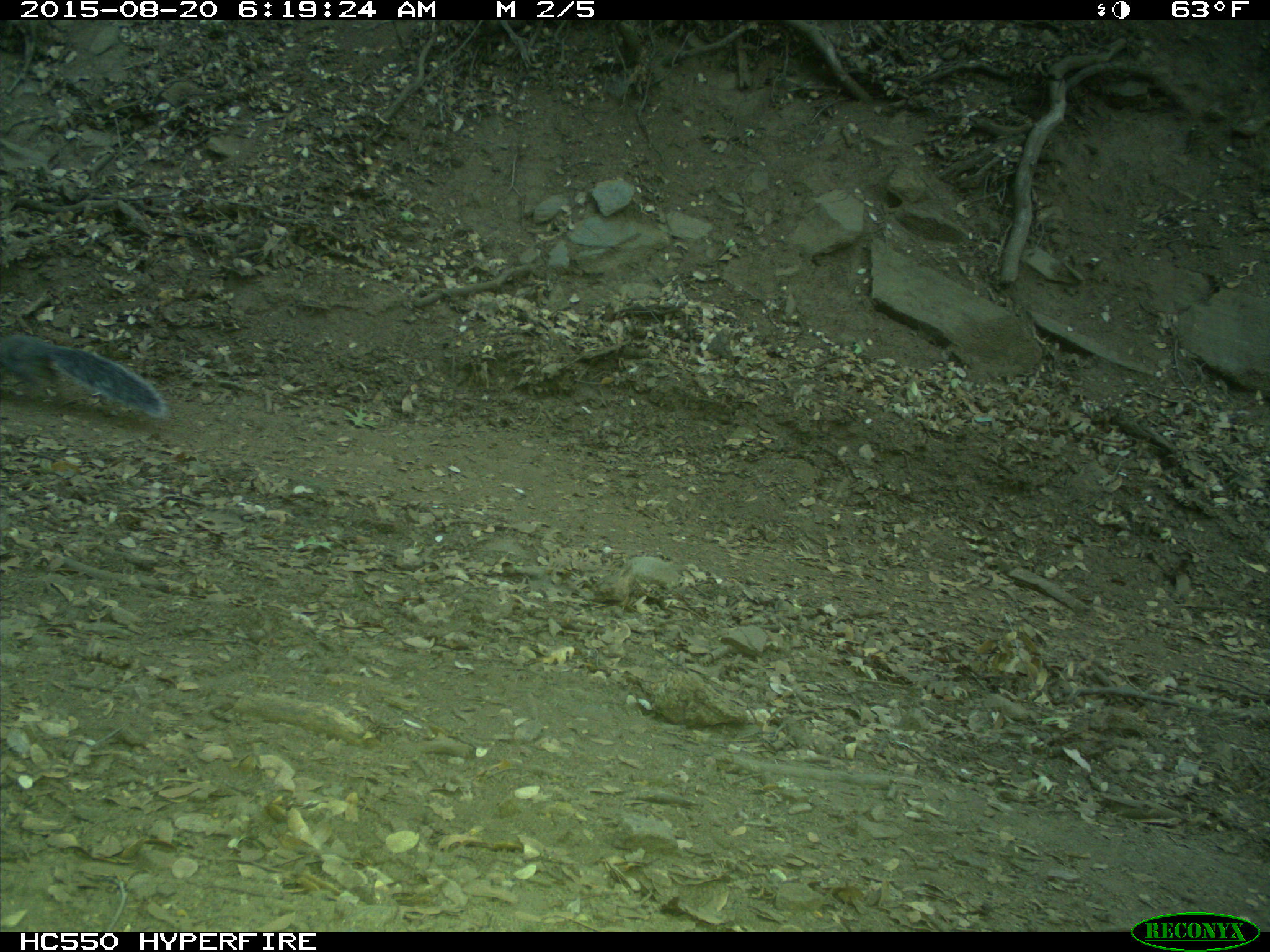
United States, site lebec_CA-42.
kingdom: Animalia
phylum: Chordata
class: Mammalia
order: Rodentia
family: Sciuridae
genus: Sciurus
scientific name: Sciurus carolinensis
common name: eastern gray squirrel